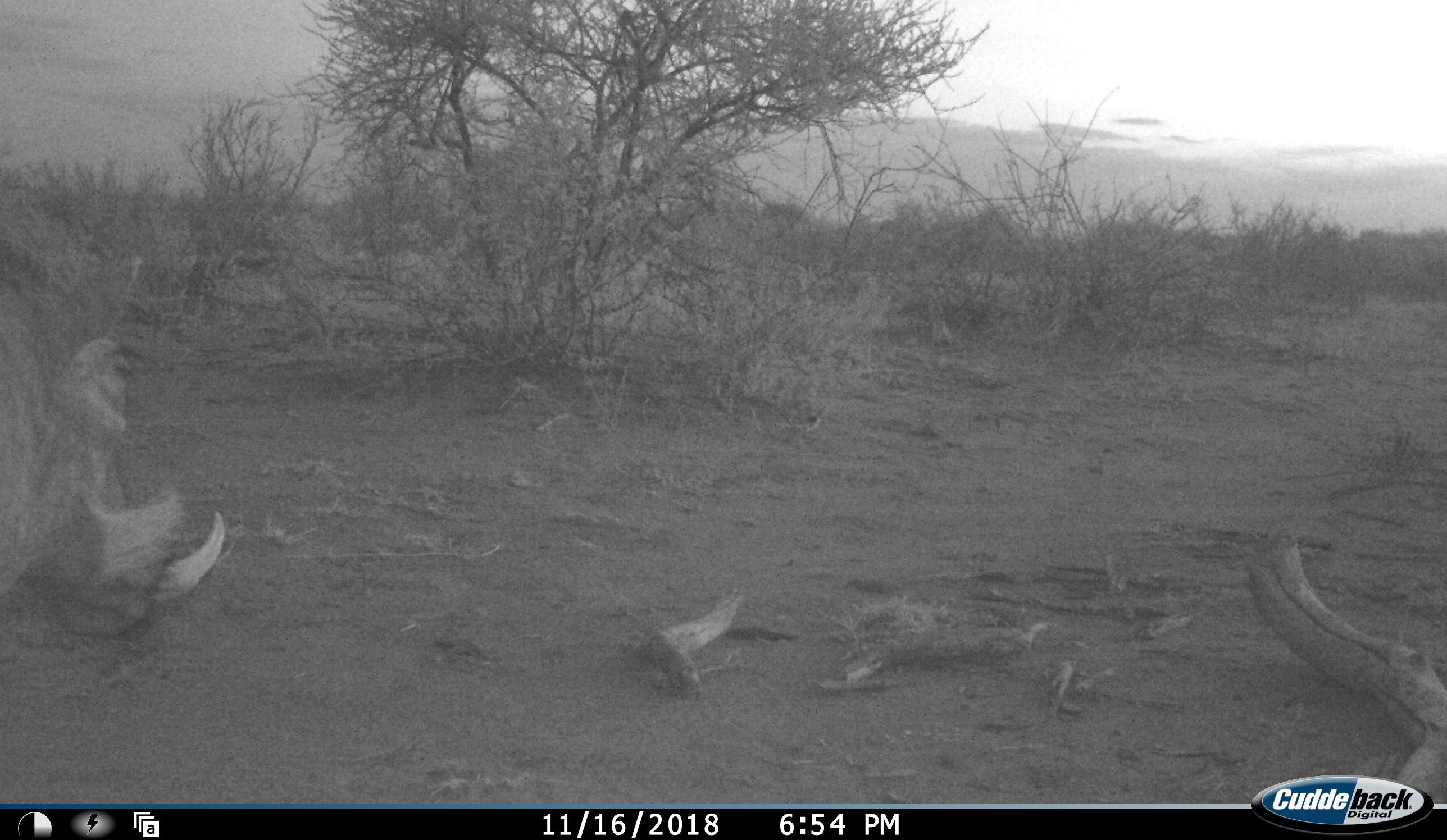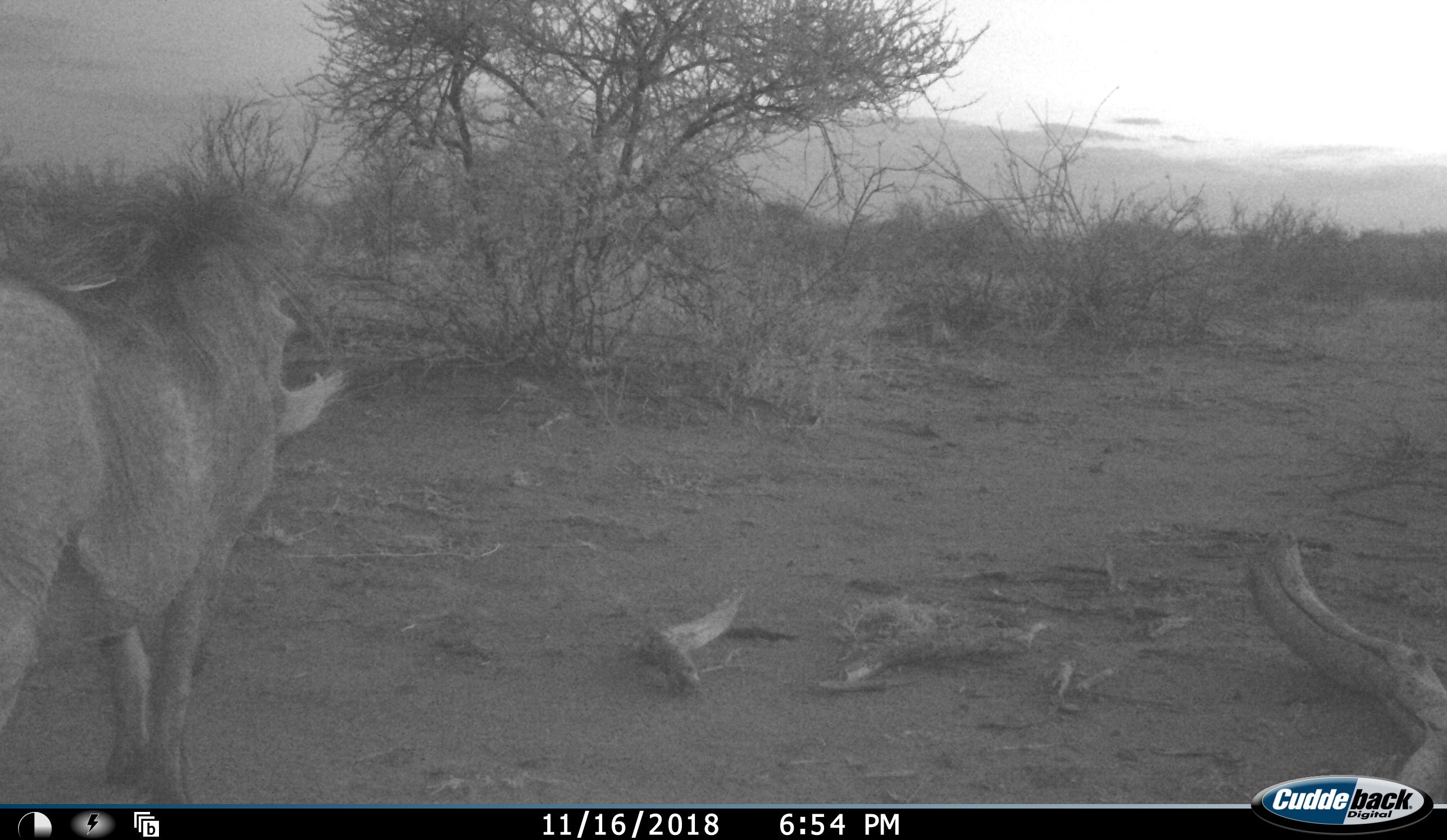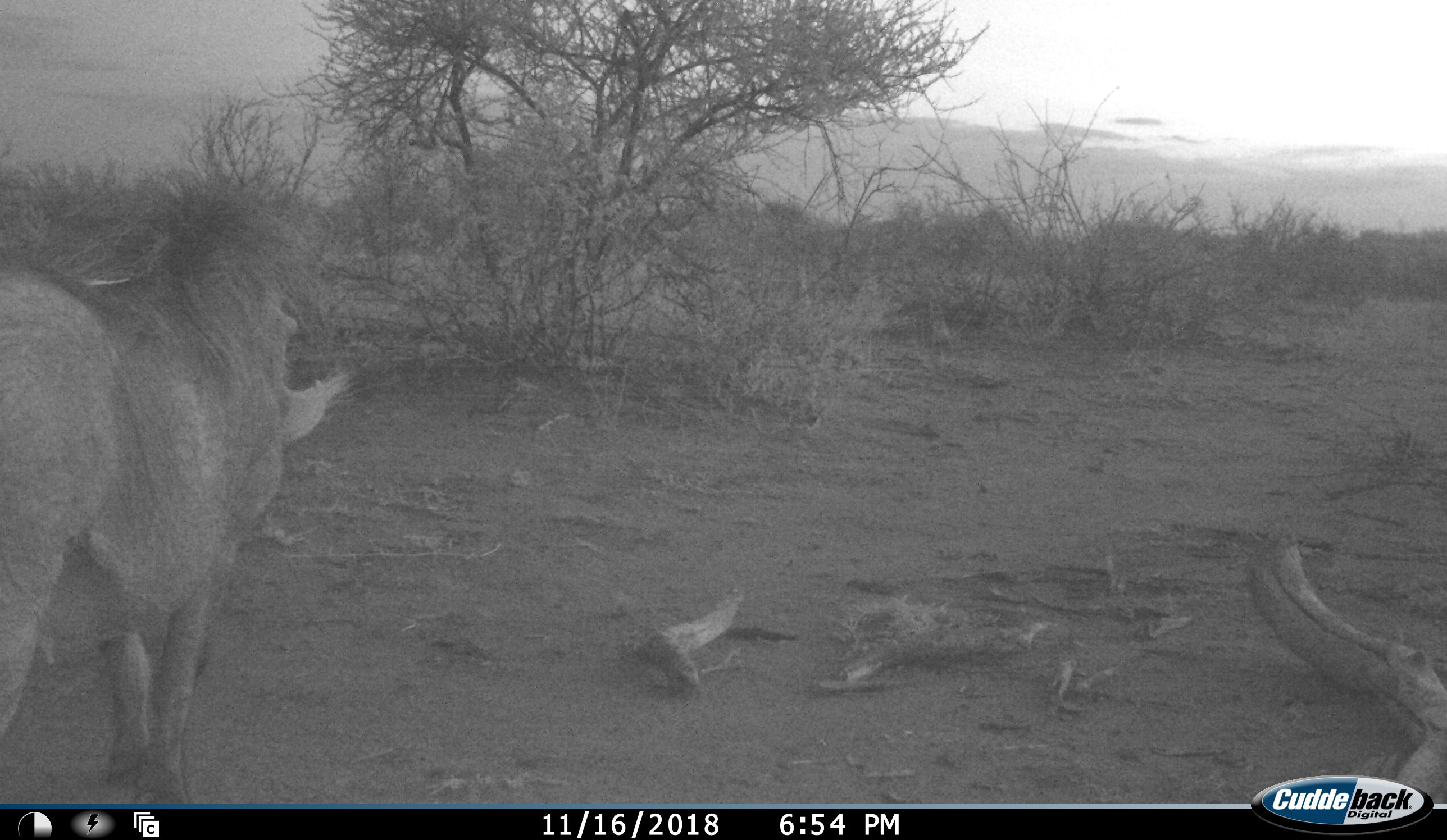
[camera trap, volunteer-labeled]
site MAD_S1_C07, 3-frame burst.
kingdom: Animalia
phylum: Chordata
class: Mammalia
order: Artiodactyla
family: Suidae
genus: Phacochoerus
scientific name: Phacochoerus africanus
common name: warthog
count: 1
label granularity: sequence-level